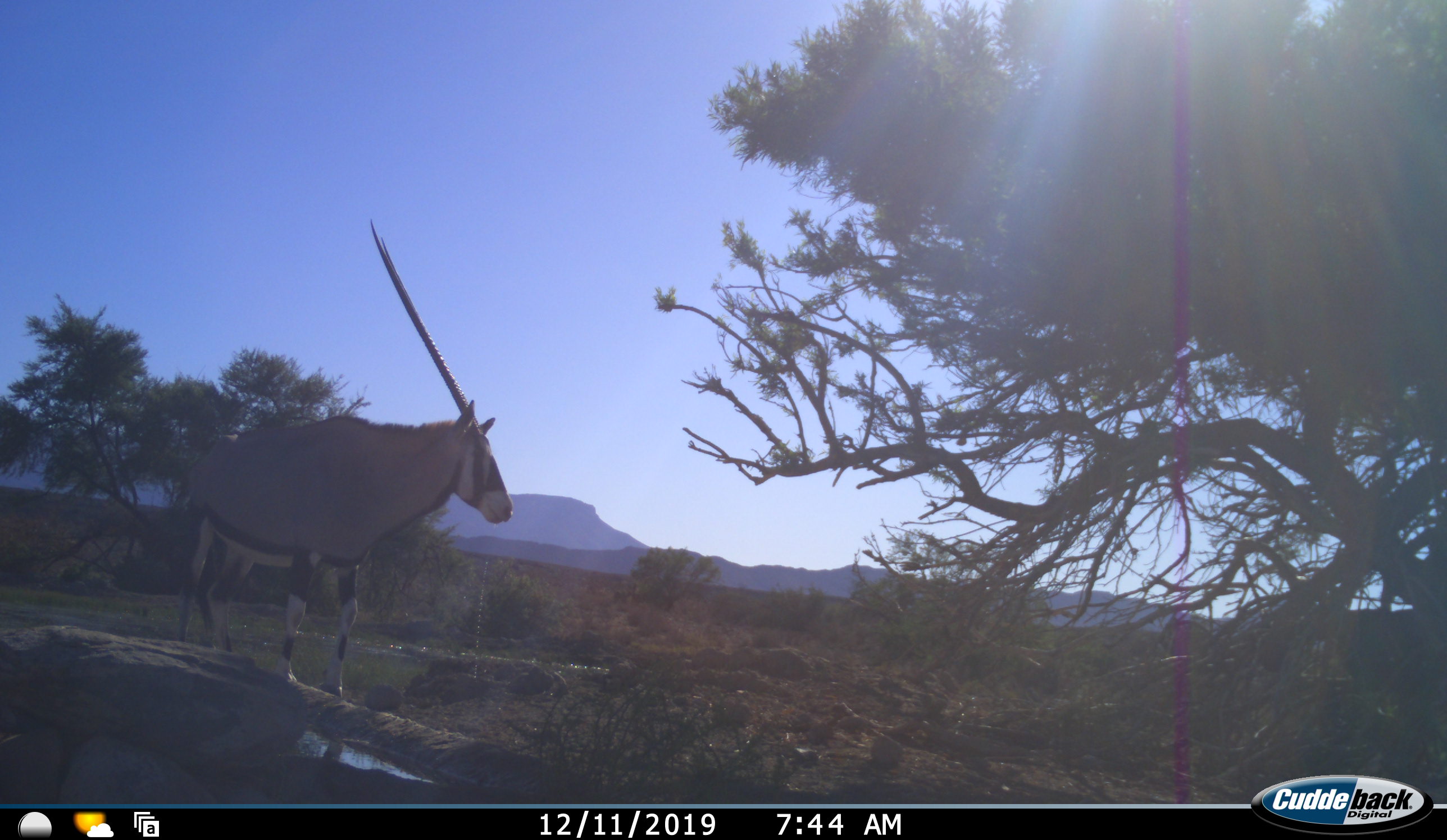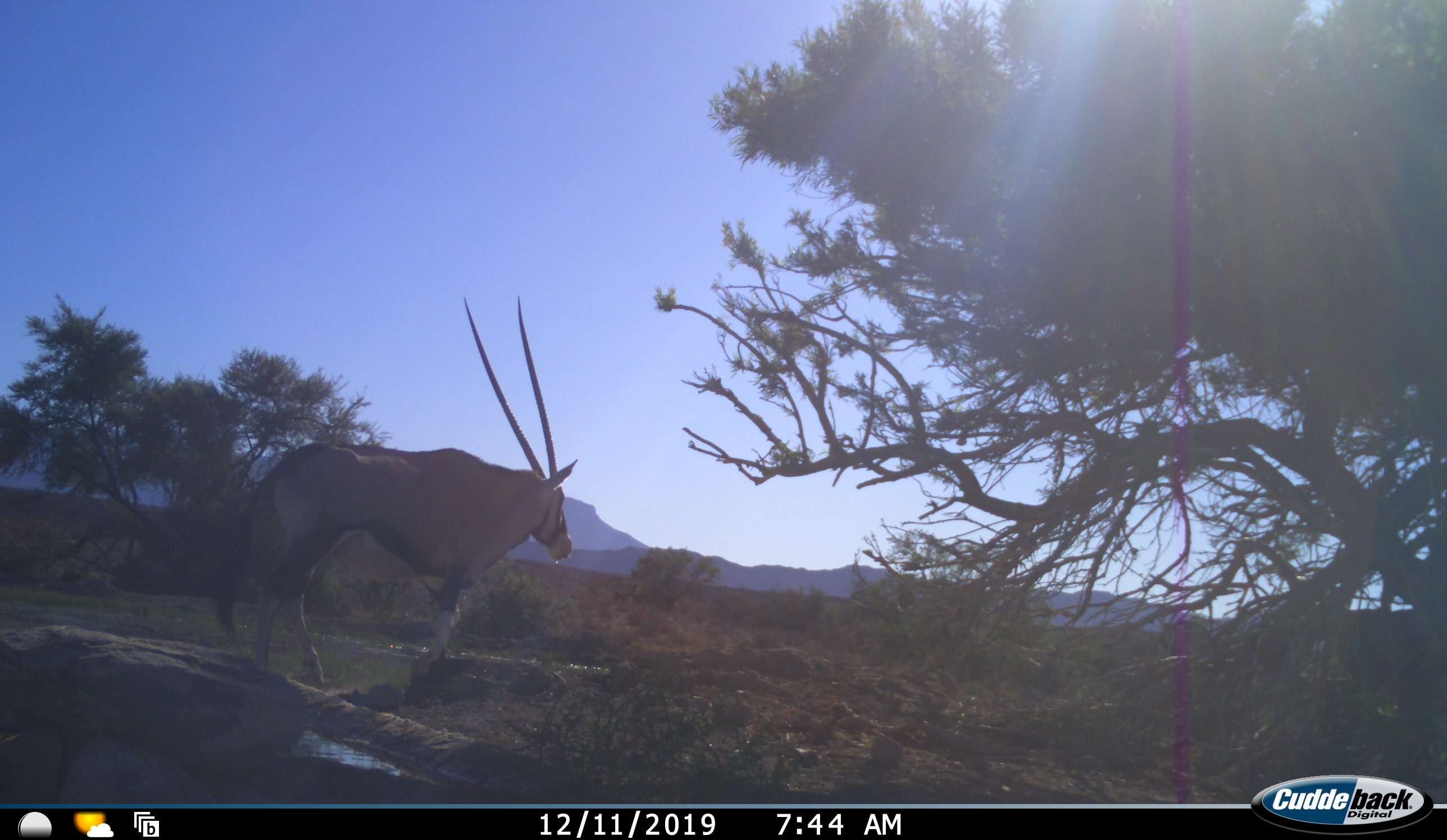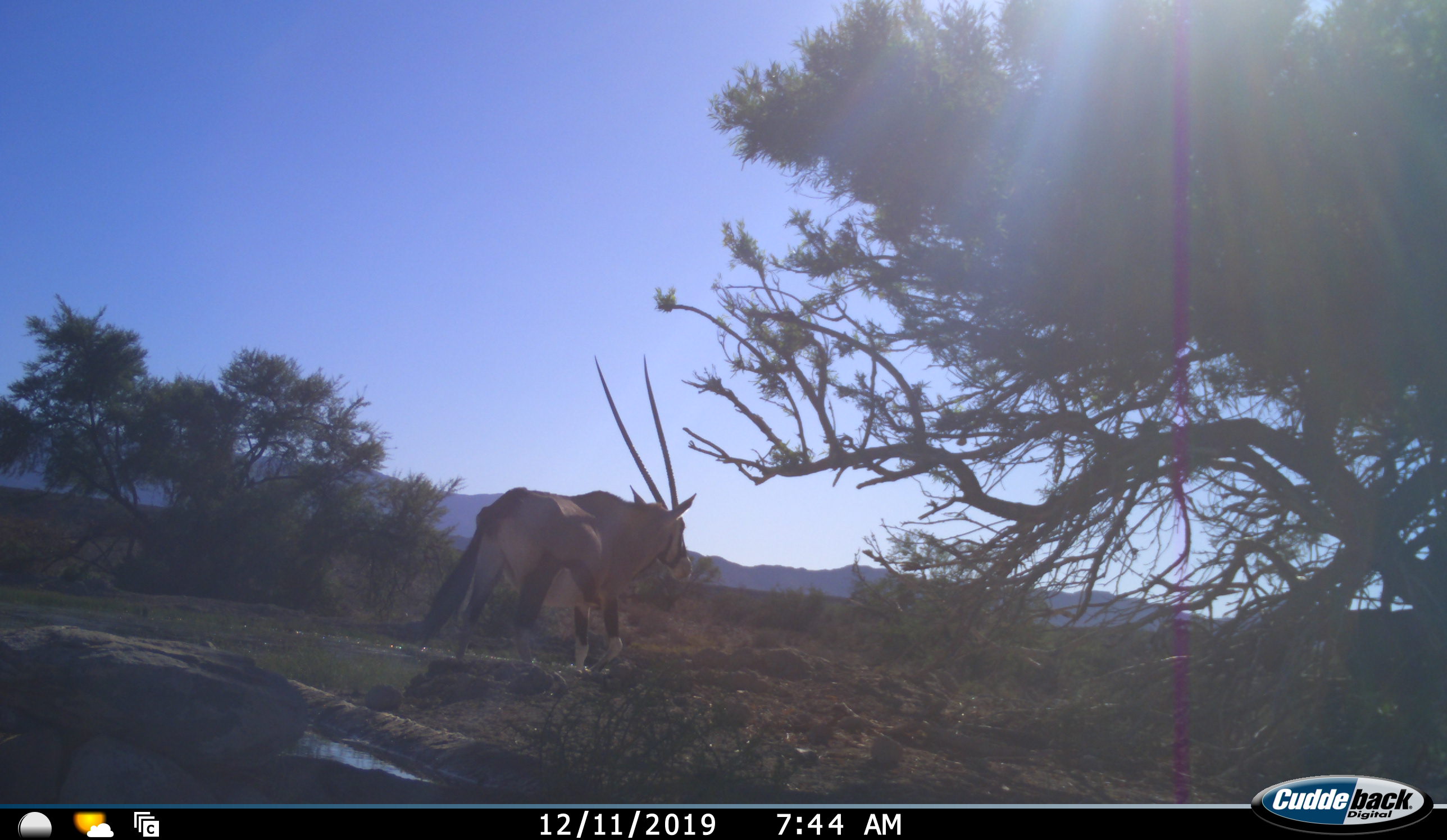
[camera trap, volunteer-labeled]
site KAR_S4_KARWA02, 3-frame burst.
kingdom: Animalia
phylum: Chordata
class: Mammalia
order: Artiodactyla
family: Bovidae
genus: Oryx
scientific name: Oryx gazella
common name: gemsbok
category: oryx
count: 1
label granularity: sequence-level